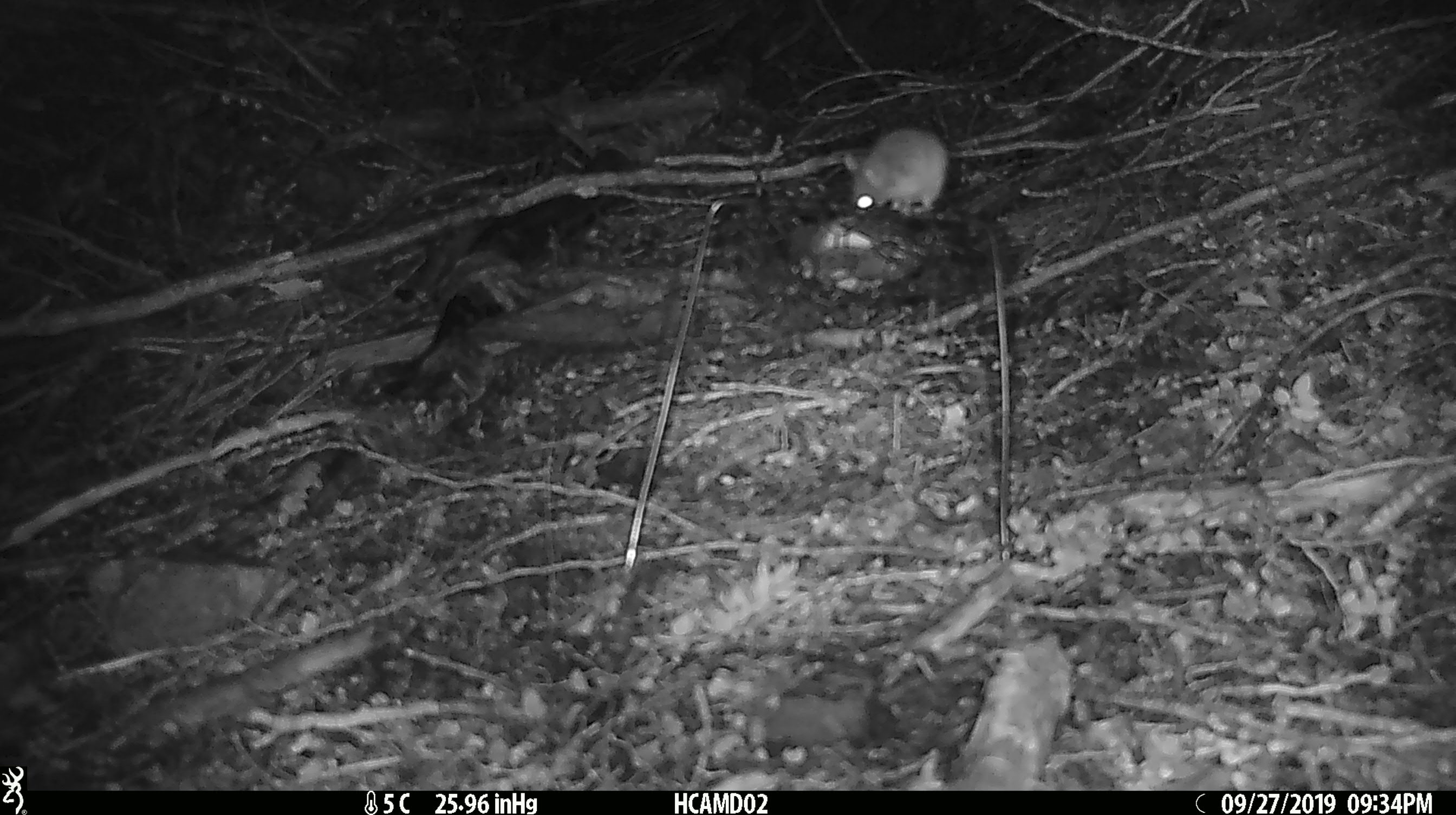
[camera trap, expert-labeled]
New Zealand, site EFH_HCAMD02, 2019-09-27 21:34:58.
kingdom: Animalia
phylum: Chordata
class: Mammalia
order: Rodentia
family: Muridae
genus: Mus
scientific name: Mus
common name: mouse